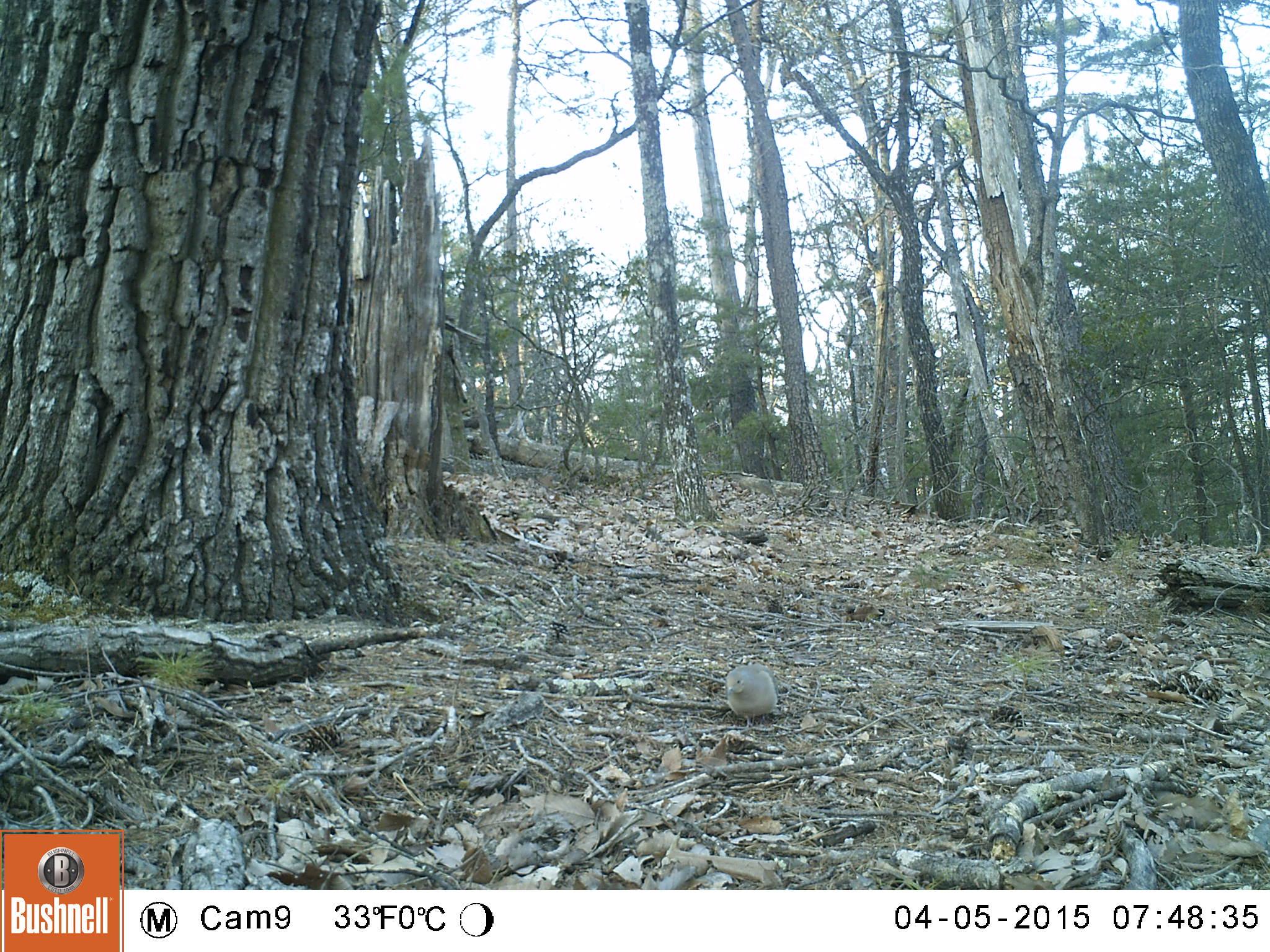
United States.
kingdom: Animalia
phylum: Chordata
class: Aves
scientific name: Aves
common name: bird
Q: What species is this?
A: Bird (Aves).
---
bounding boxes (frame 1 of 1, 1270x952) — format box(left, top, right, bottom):
Bird: box(721, 659, 785, 721)